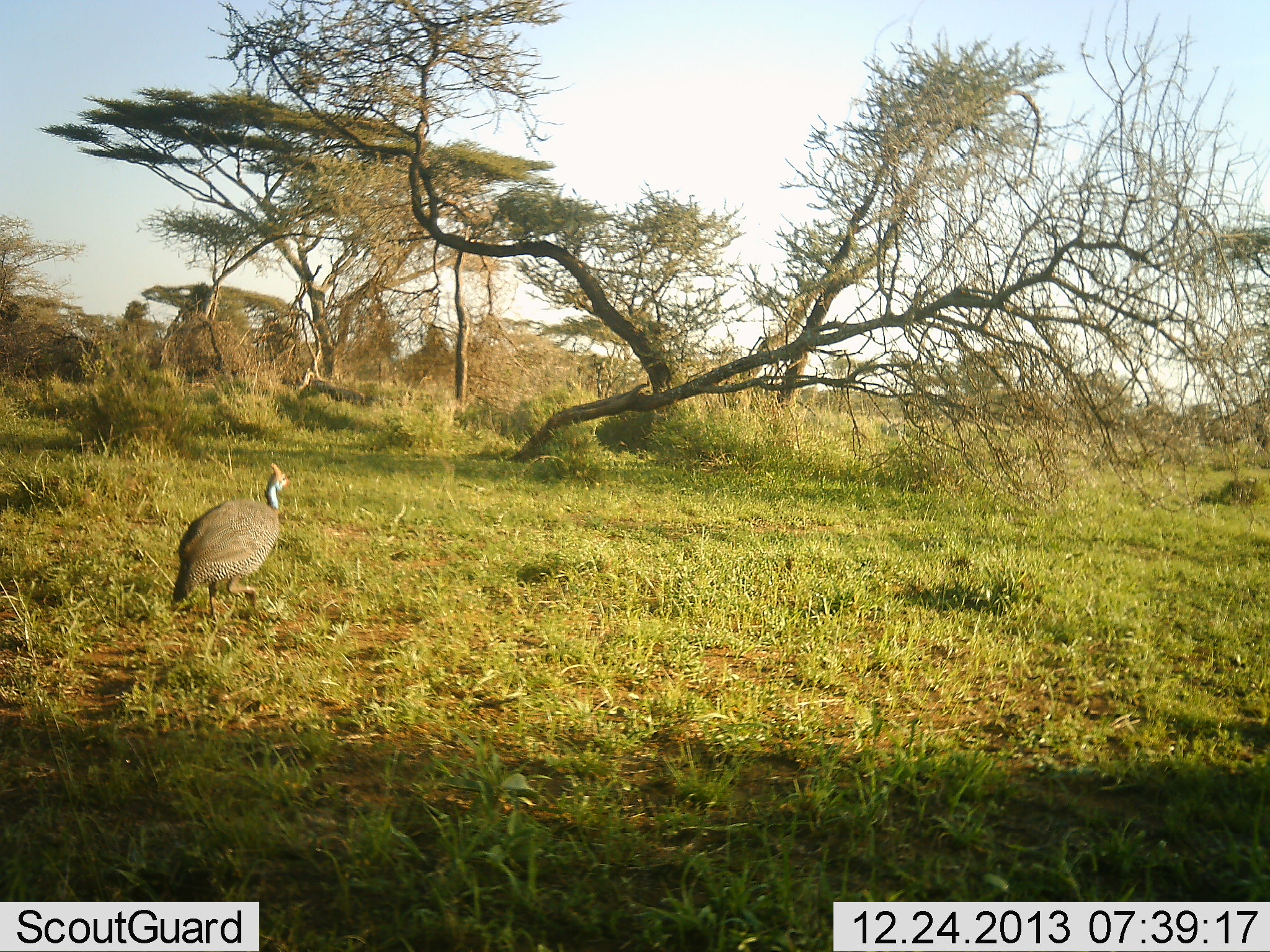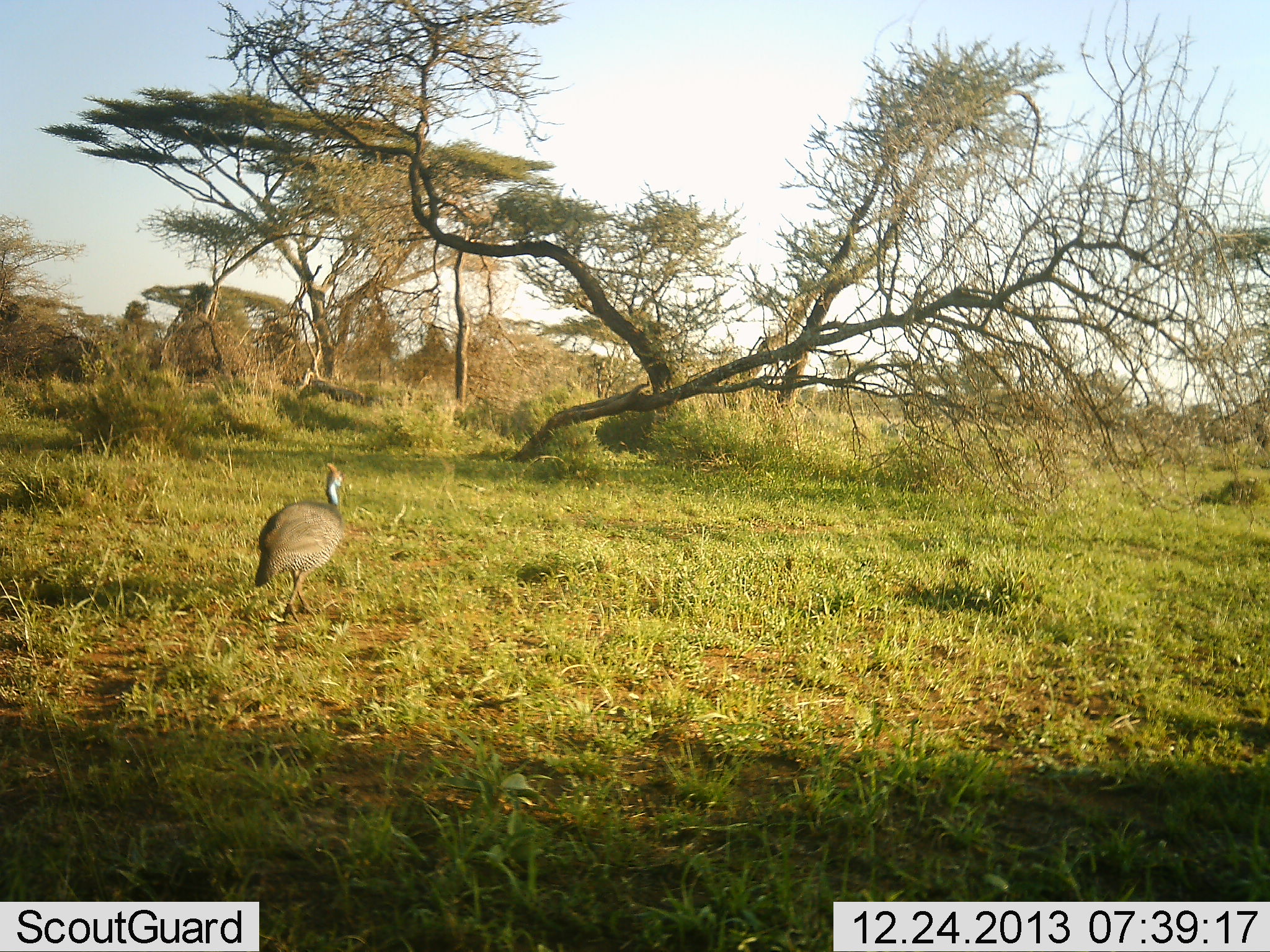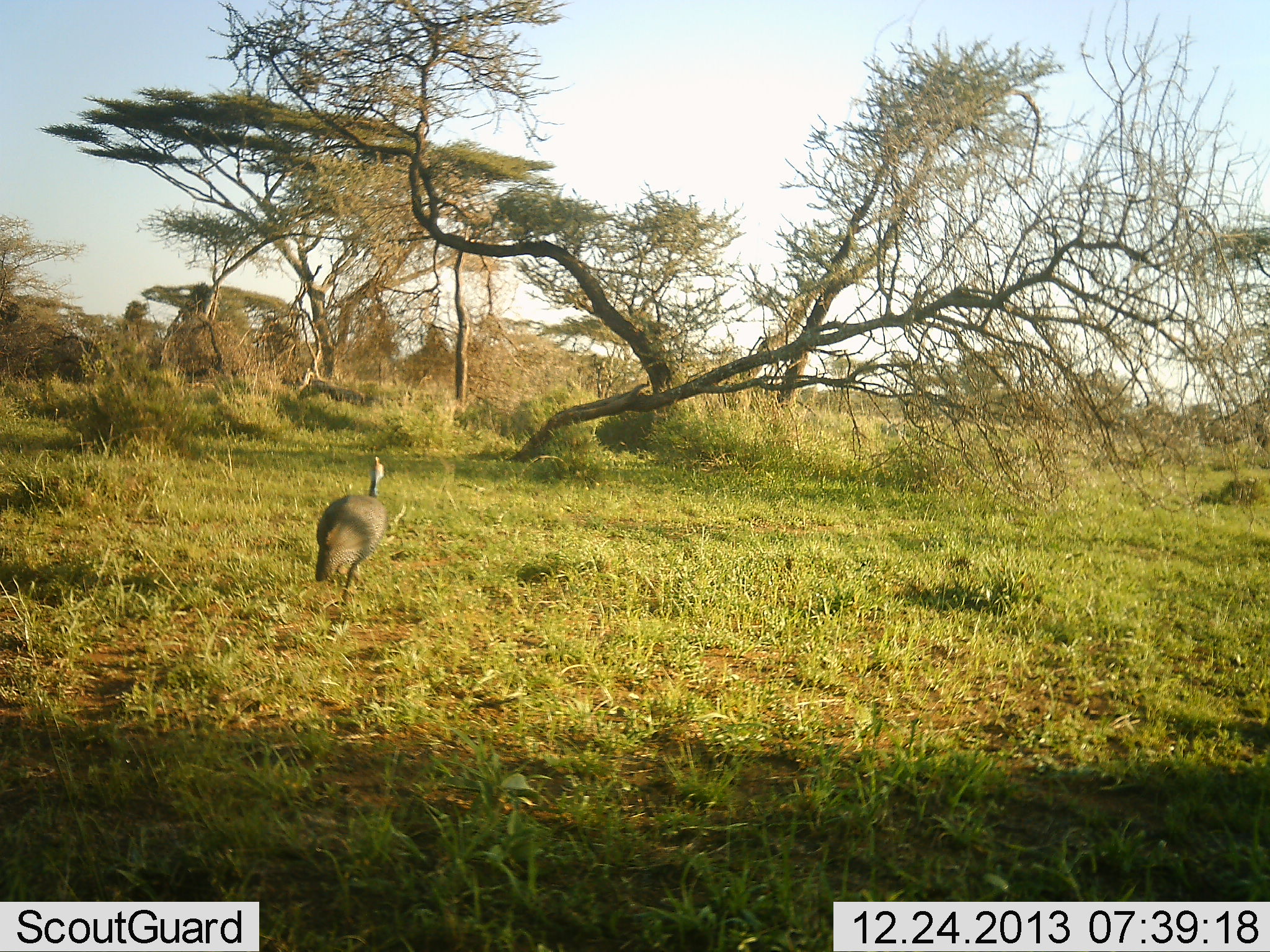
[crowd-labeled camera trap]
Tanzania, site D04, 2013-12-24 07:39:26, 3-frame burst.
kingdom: Animalia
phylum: Chordata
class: Aves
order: Galliformes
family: Numididae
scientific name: Numididae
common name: guinea fowl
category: guineafowl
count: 1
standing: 20%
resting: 0%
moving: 90%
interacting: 0%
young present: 0%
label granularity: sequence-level